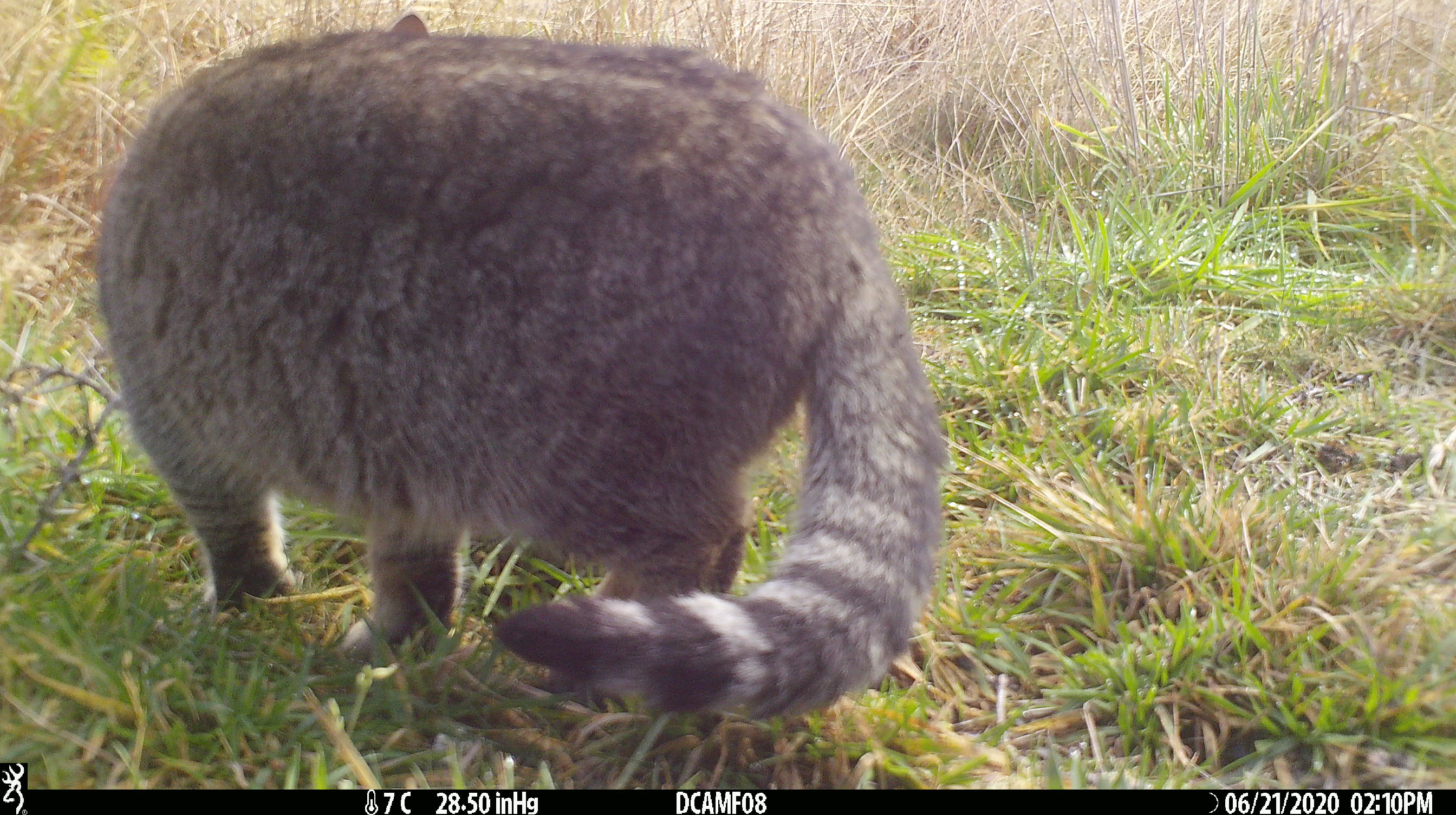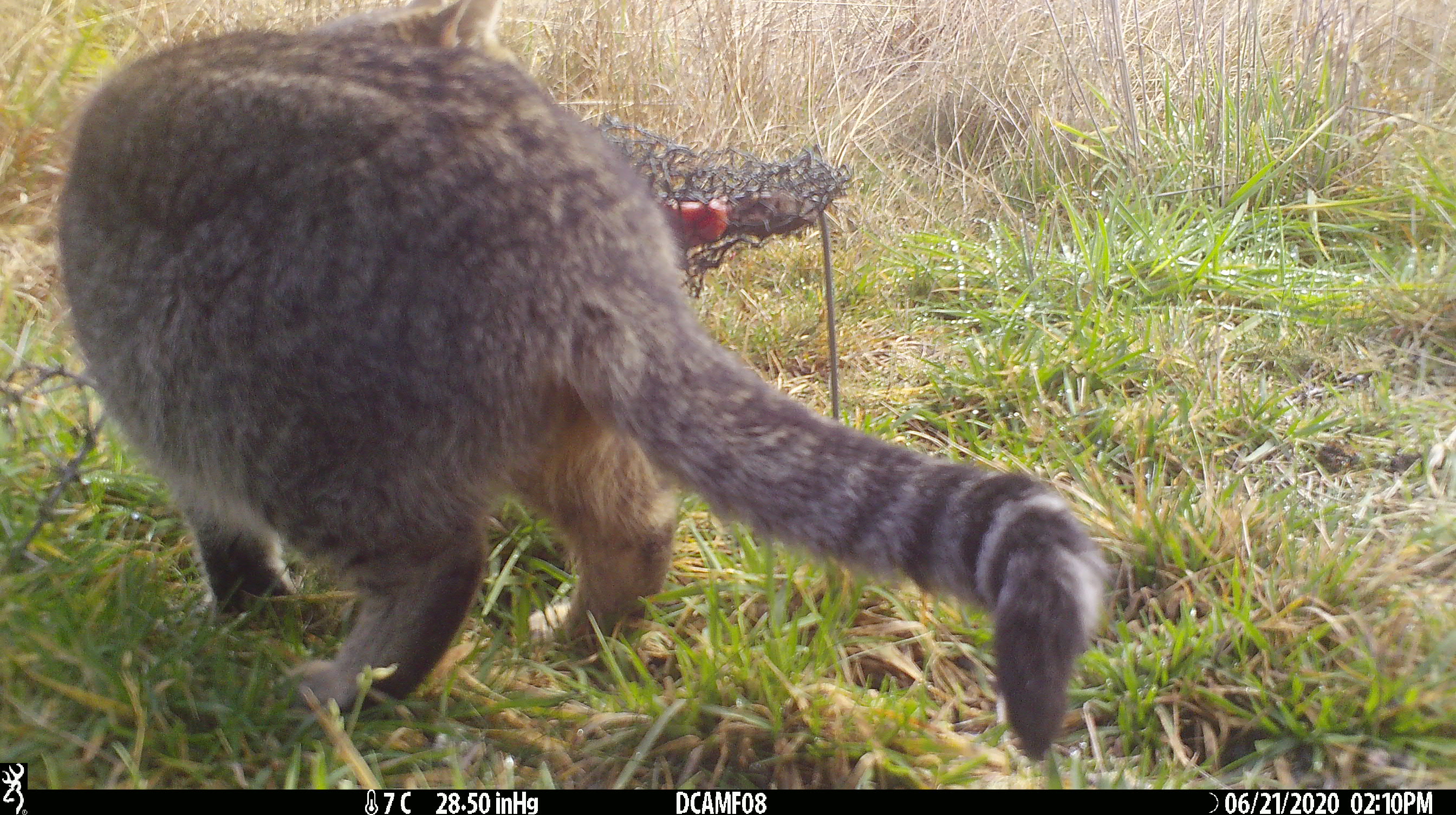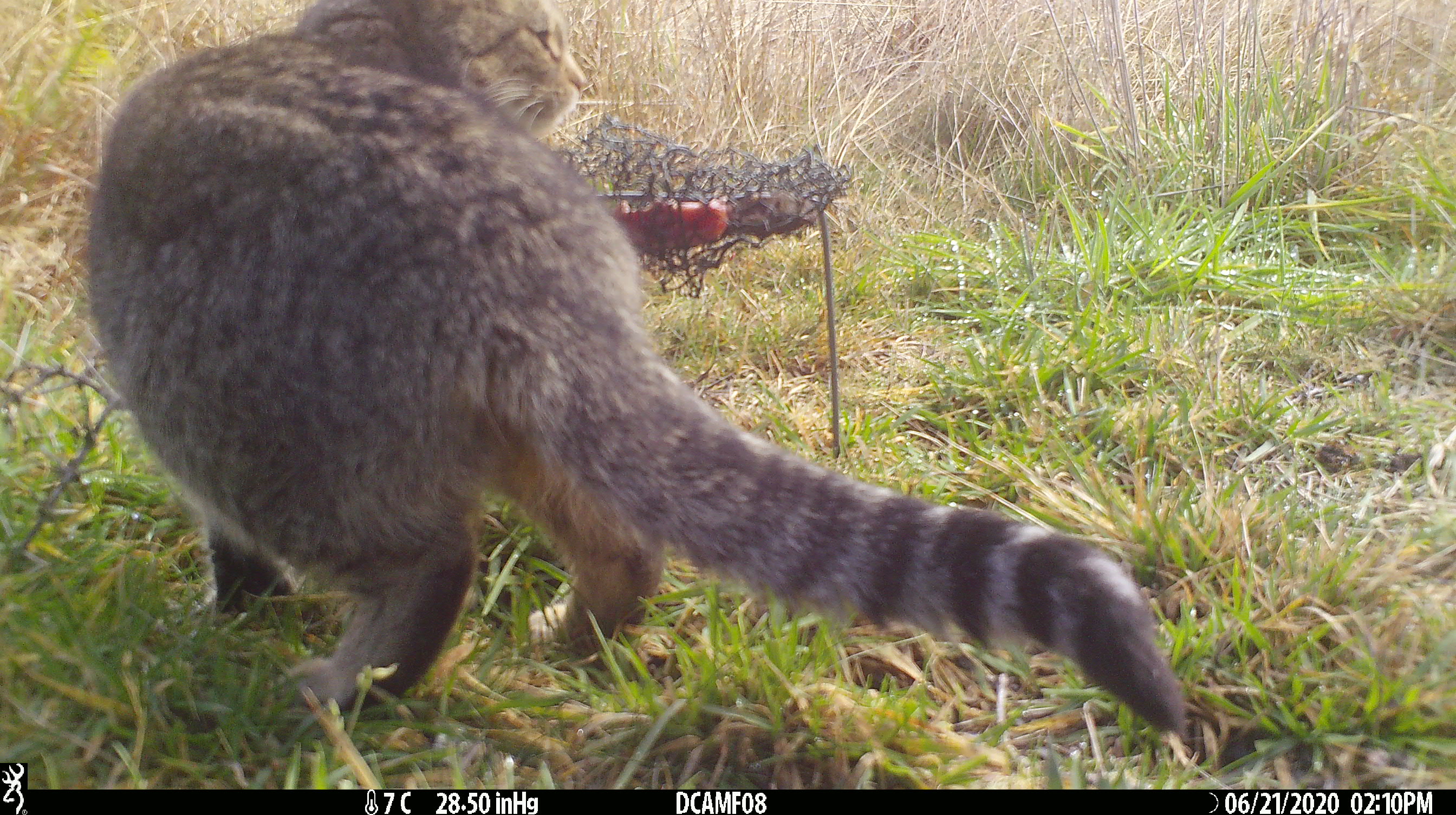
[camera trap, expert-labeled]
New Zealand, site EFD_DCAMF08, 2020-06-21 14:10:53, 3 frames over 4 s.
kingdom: Animalia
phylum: Chordata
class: Mammalia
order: Carnivora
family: Felidae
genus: Felis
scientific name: Felis catus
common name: domestic cat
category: cat